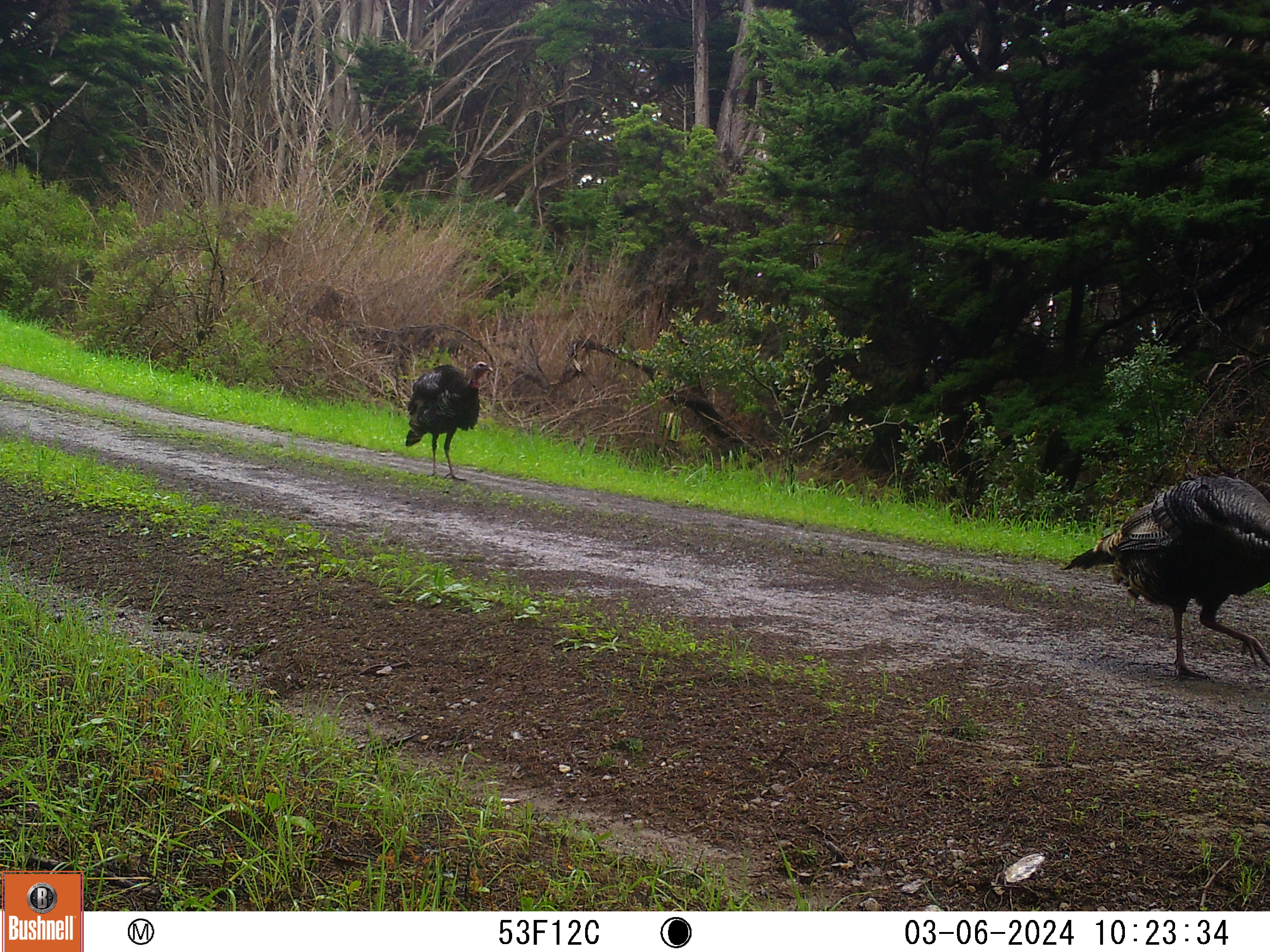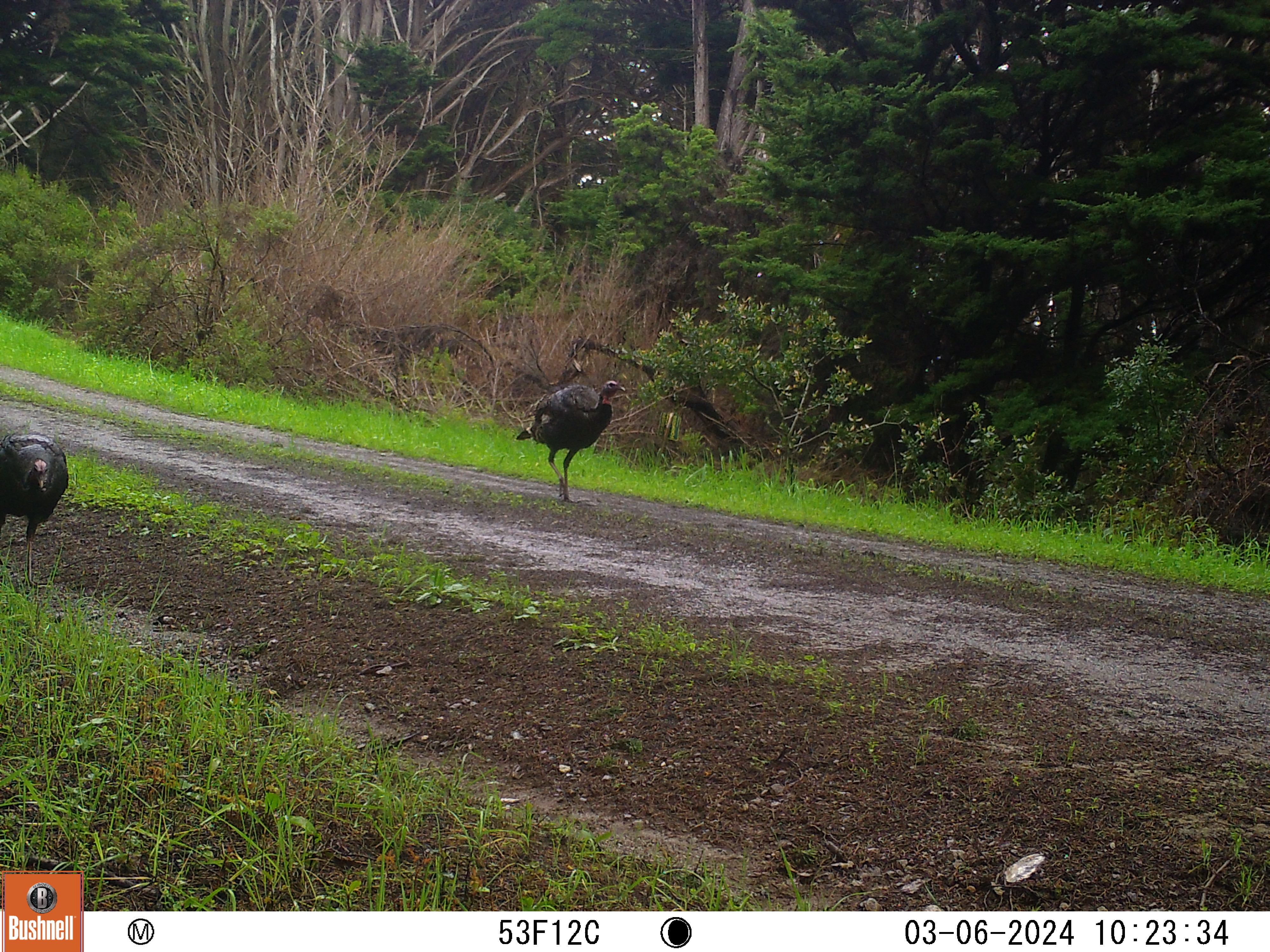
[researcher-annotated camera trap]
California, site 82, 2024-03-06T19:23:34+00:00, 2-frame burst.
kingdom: Animalia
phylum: Chordata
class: Aves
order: Galliformes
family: Phasianidae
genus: Meleagris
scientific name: Meleagris gallopavo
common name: turkey